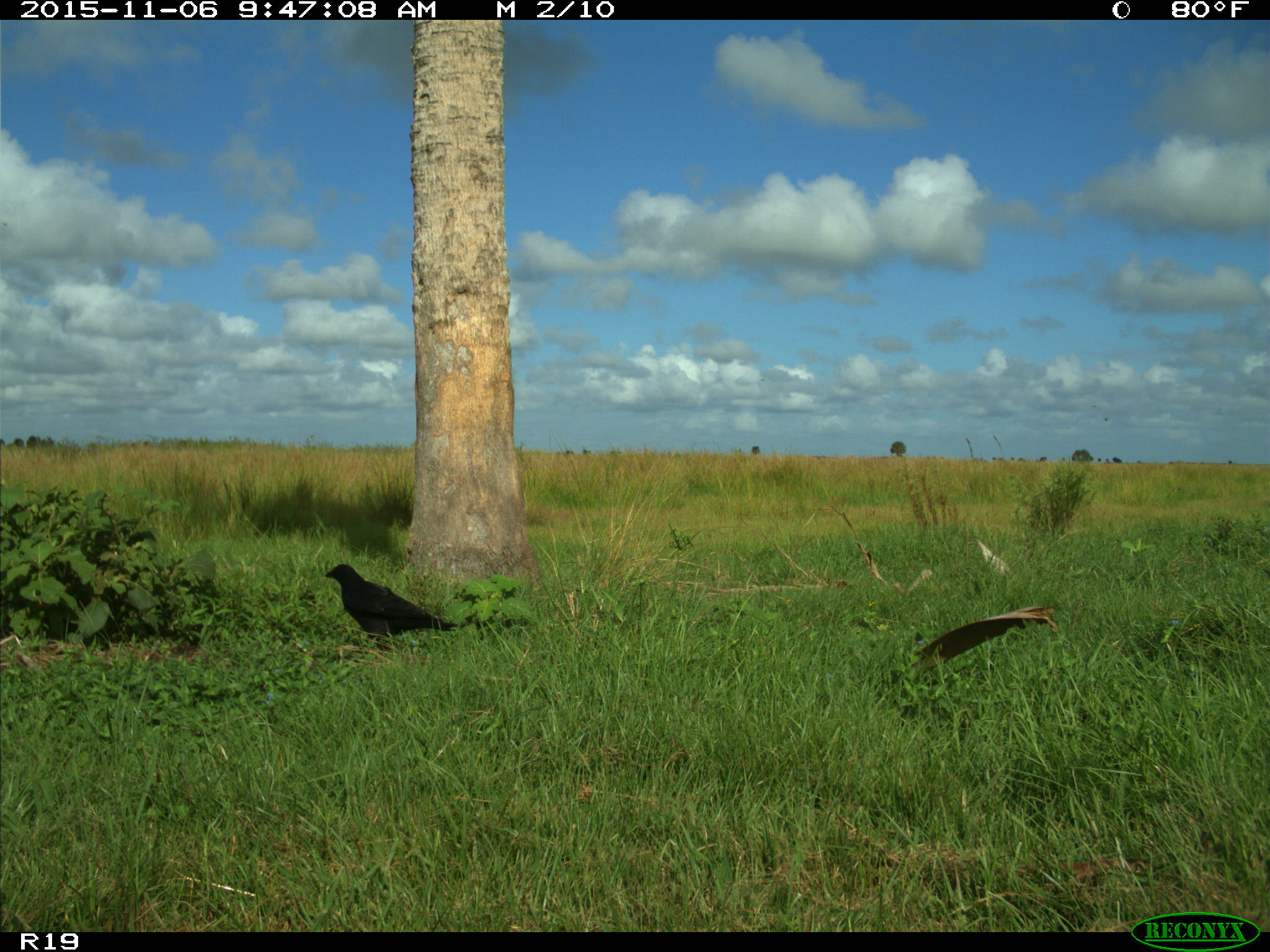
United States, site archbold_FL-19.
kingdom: Animalia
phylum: Chordata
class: Aves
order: Passeriformes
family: Corvidae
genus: Corvus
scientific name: Corvus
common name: crows and ravens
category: unidentified corvus